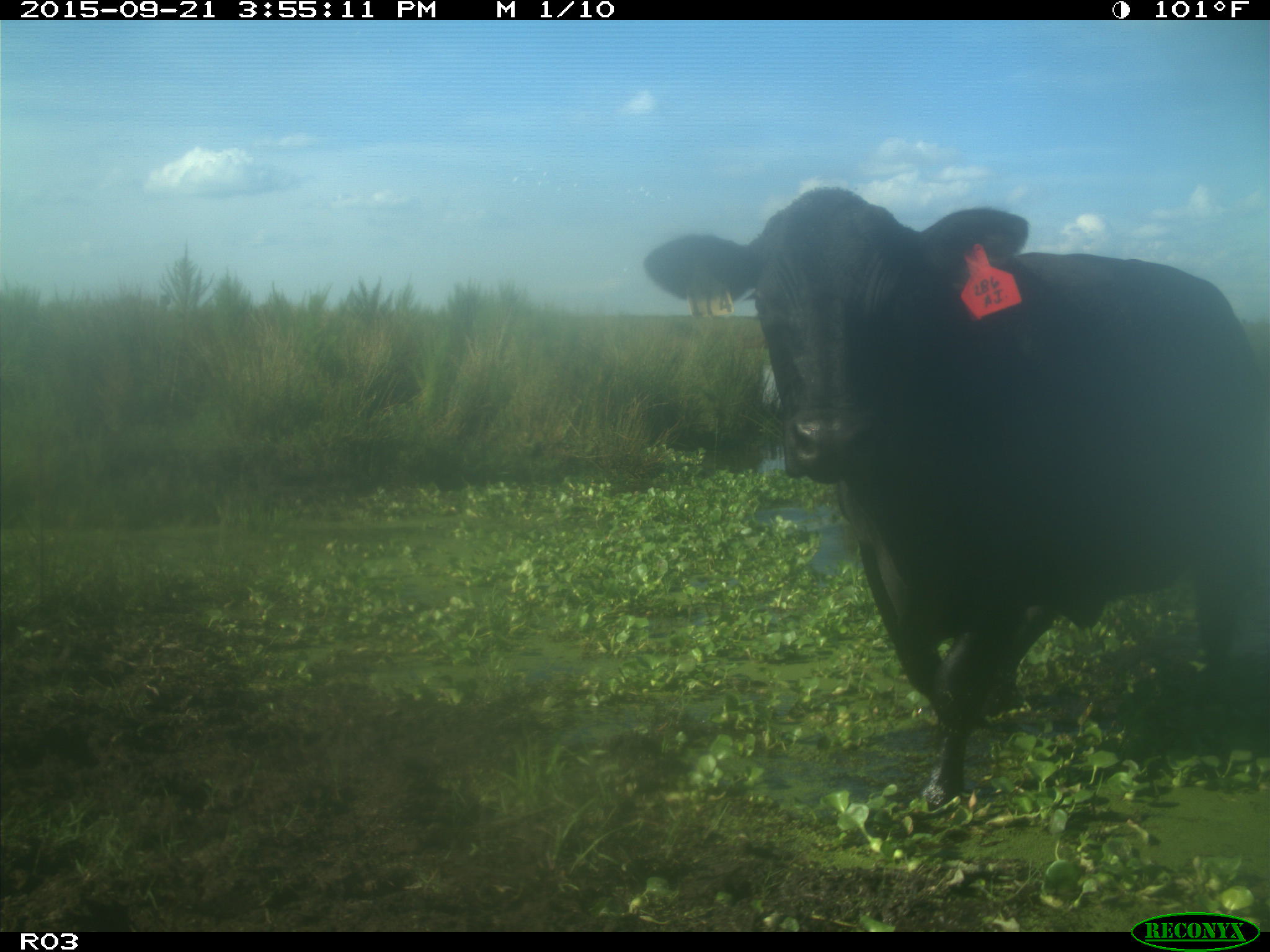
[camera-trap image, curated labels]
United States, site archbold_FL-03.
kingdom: Animalia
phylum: Chordata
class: Mammalia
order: Artiodactyla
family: Bovidae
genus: Bos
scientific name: Bos taurus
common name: domestic cow